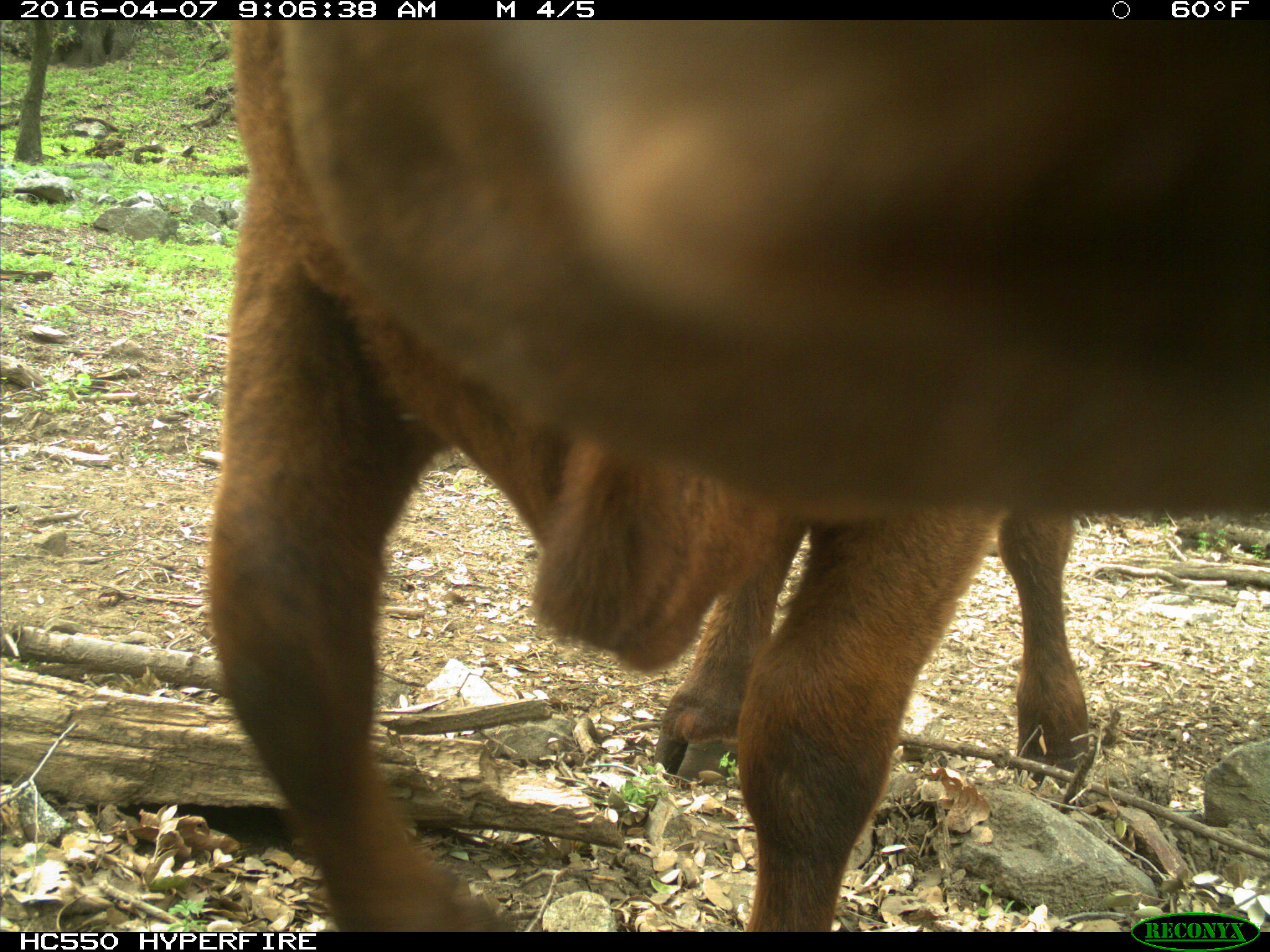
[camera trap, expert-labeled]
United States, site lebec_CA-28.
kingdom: Animalia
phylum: Chordata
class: Mammalia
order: Artiodactyla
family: Bovidae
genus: Bos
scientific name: Bos taurus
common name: domestic cow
Bos taurus (domestic cow).